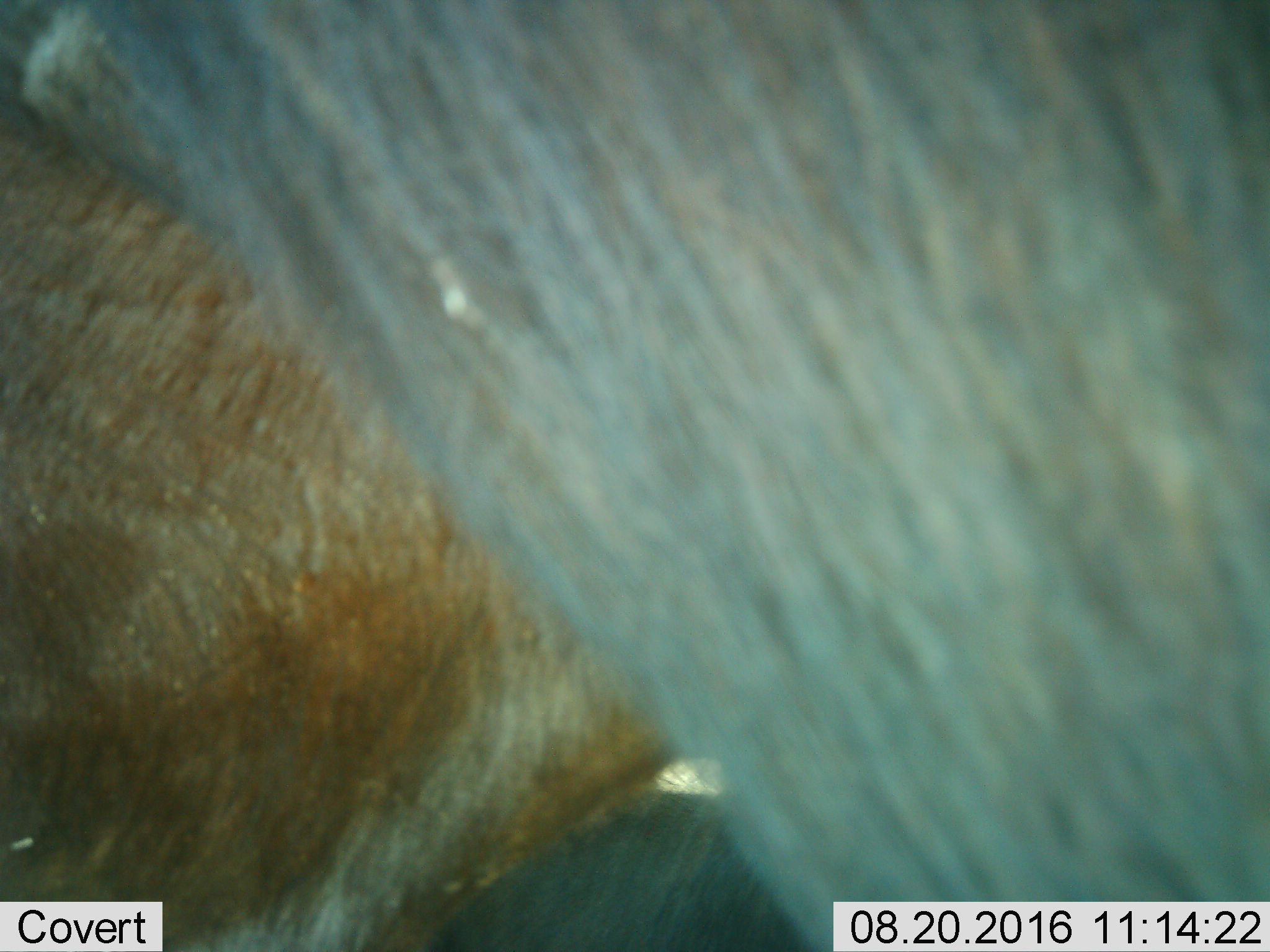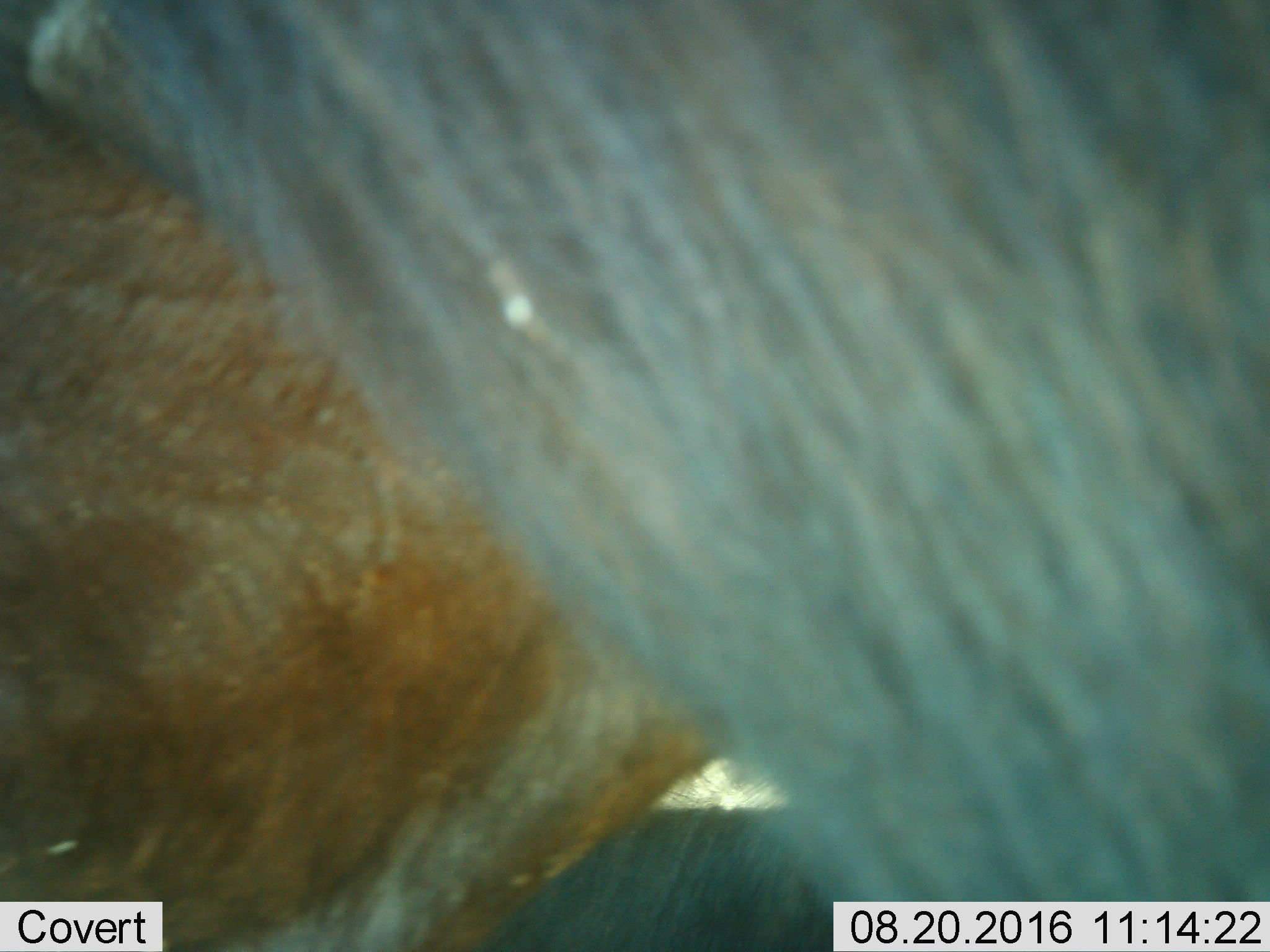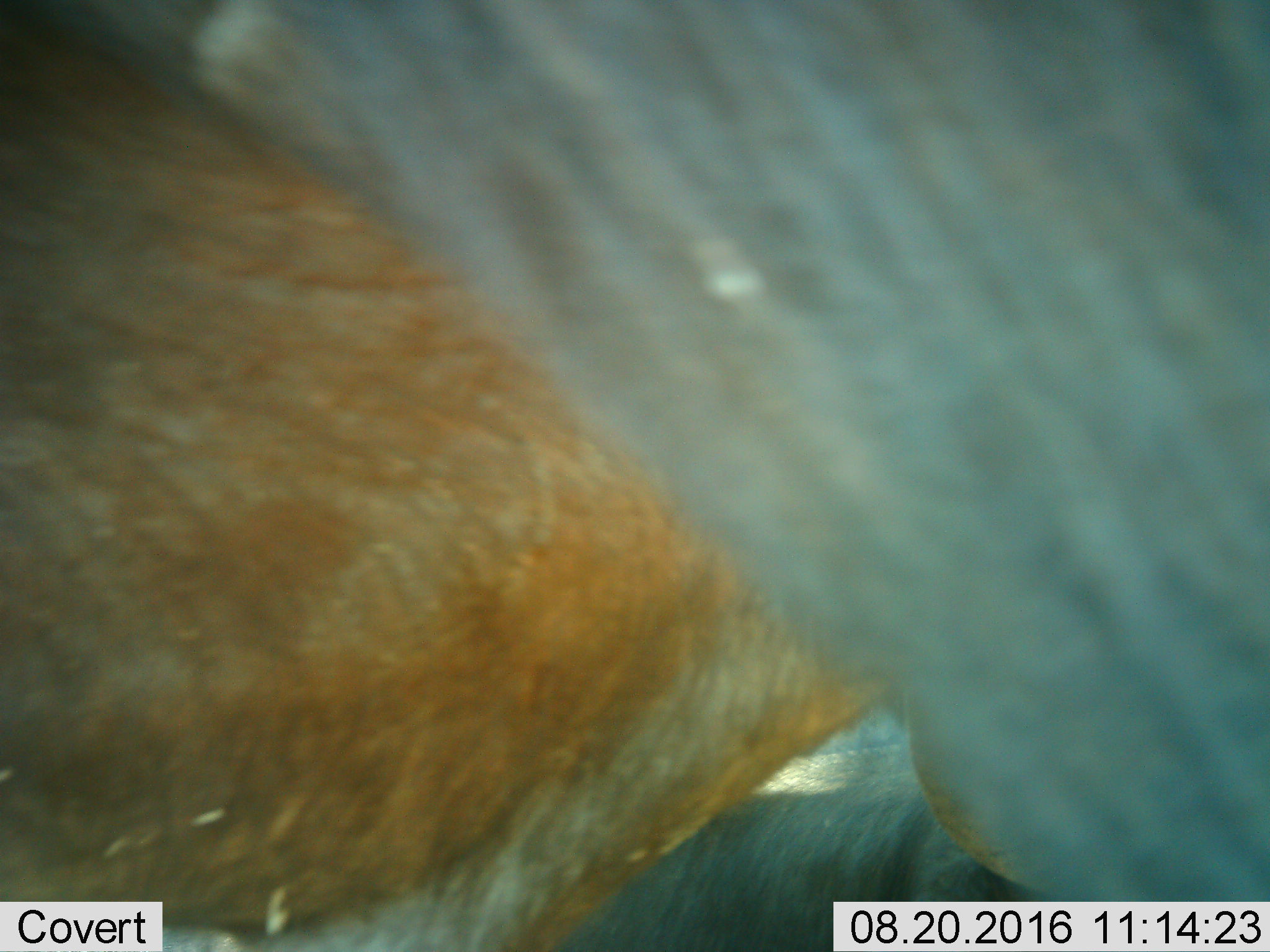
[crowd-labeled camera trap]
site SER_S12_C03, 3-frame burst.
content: unidentified animal